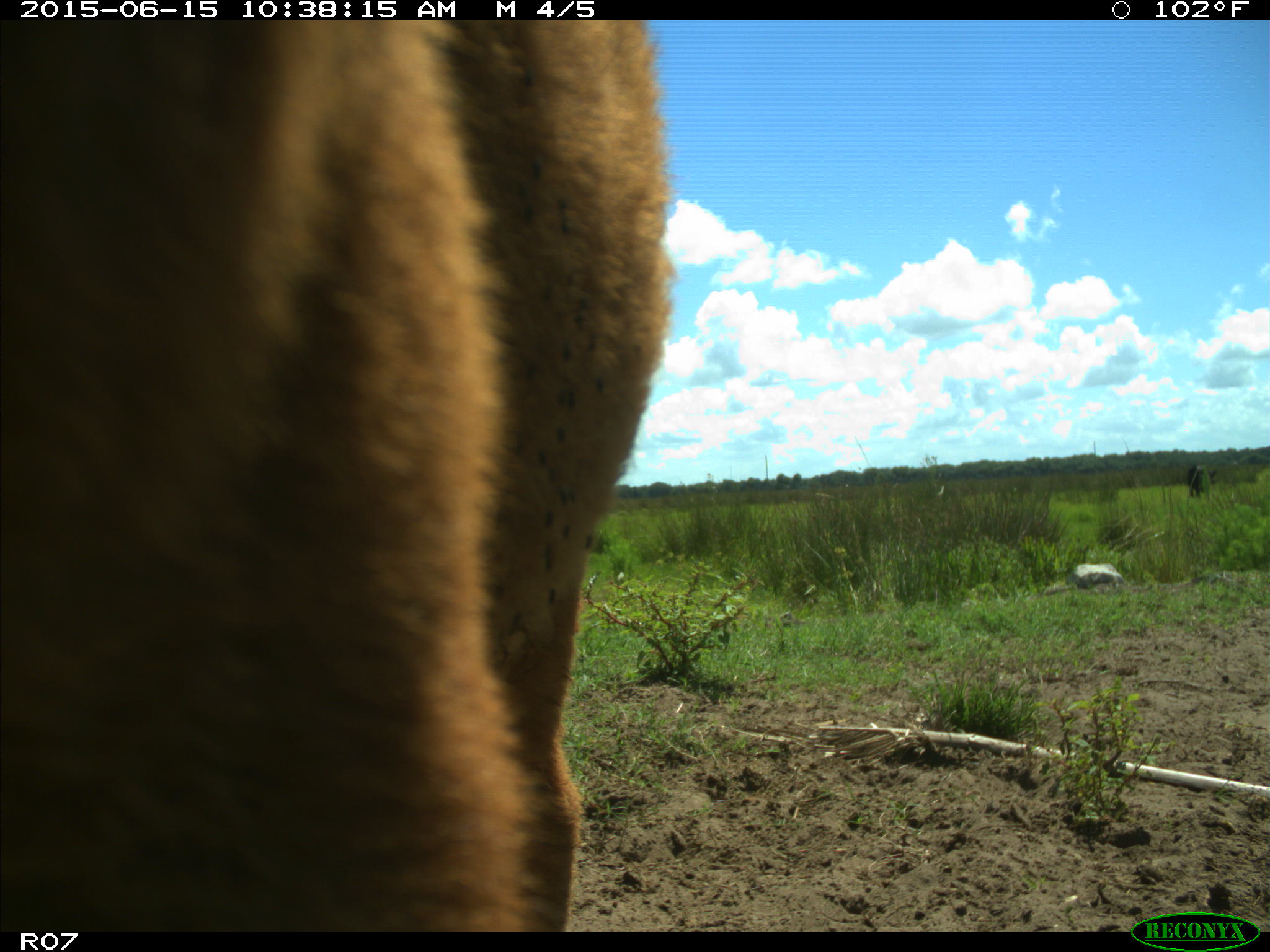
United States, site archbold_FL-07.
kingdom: Animalia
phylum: Chordata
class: Mammalia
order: Artiodactyla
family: Bovidae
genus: Bos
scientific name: Bos taurus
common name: domestic cow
Bos taurus (domestic cow).